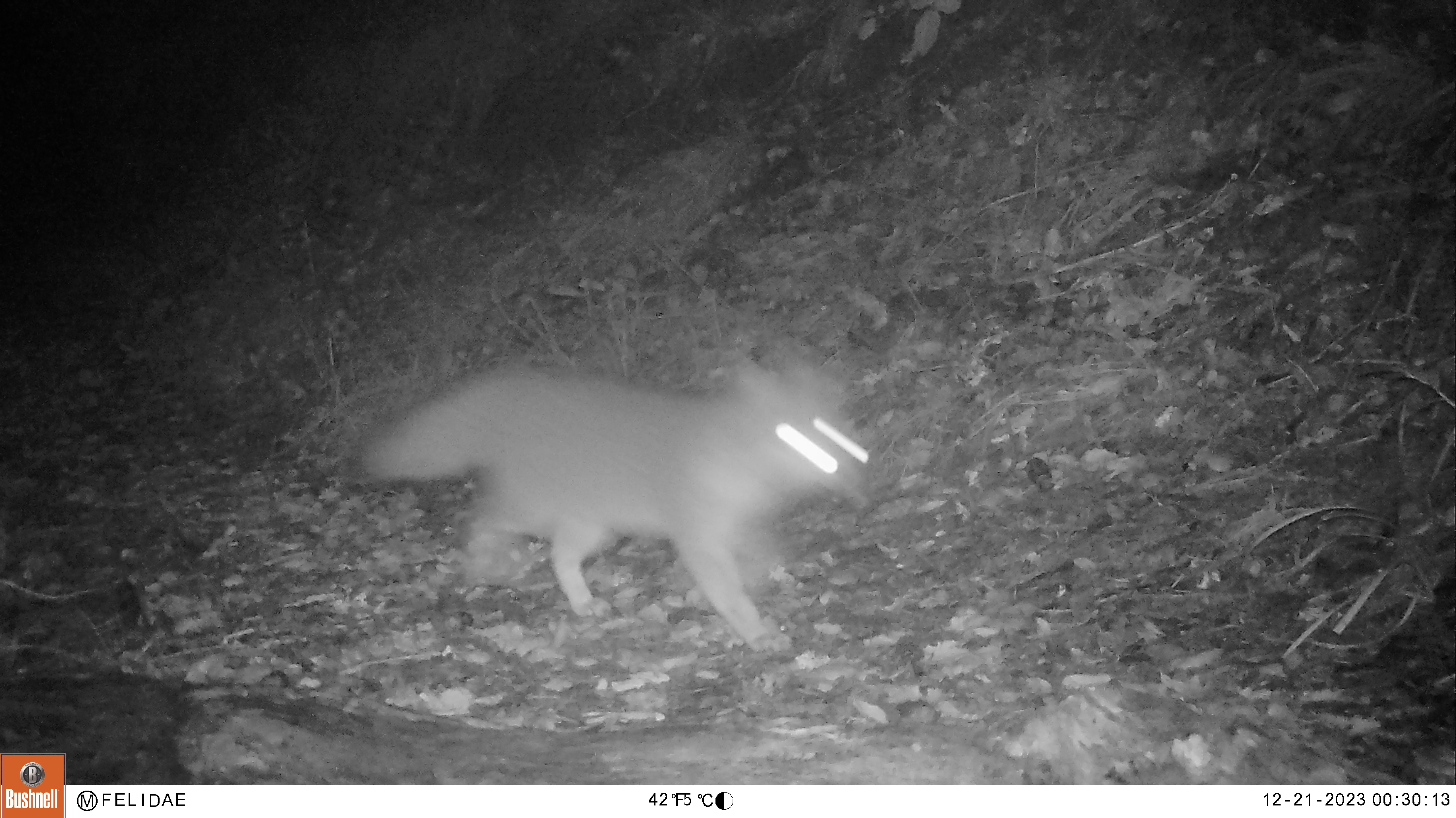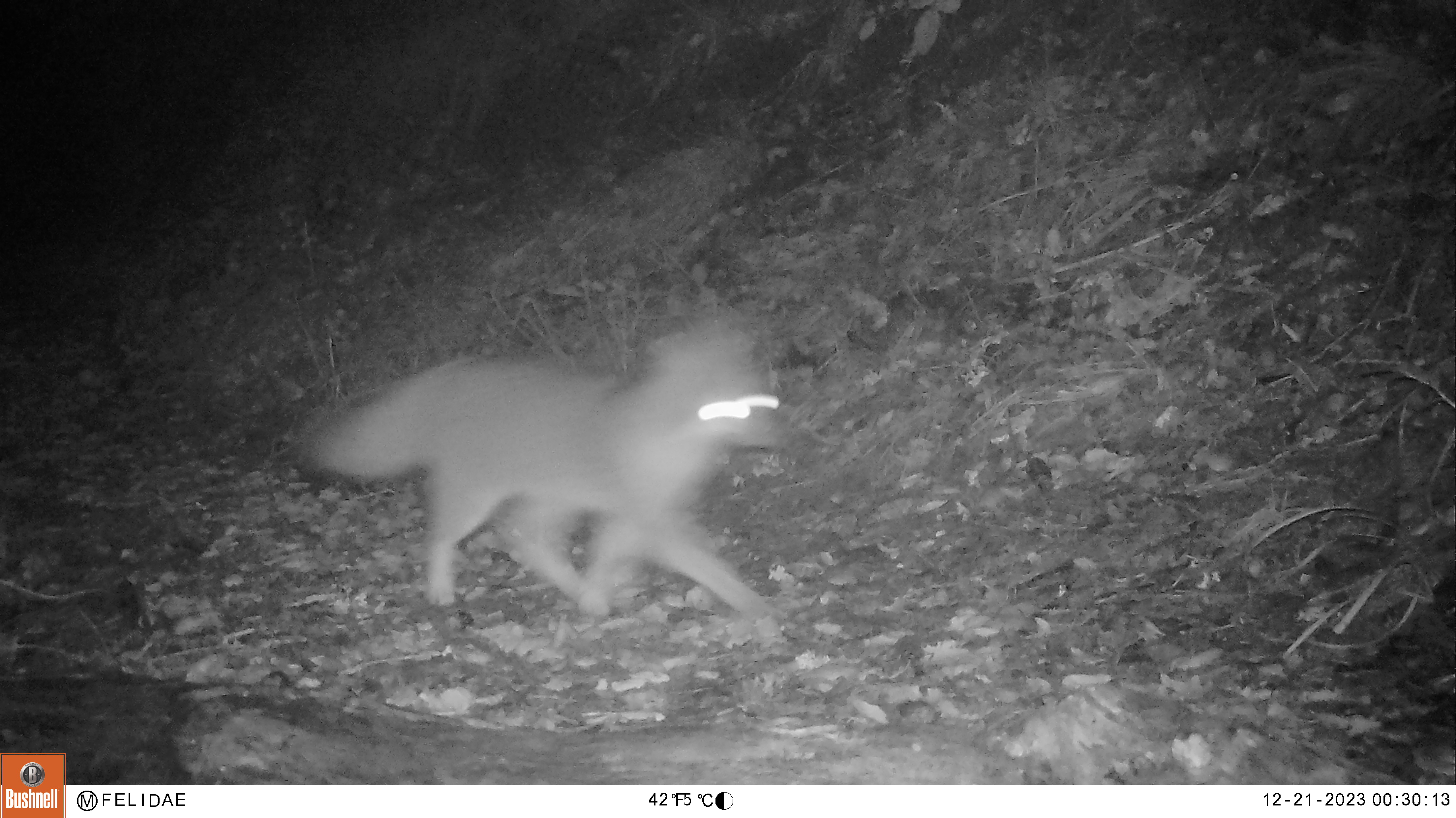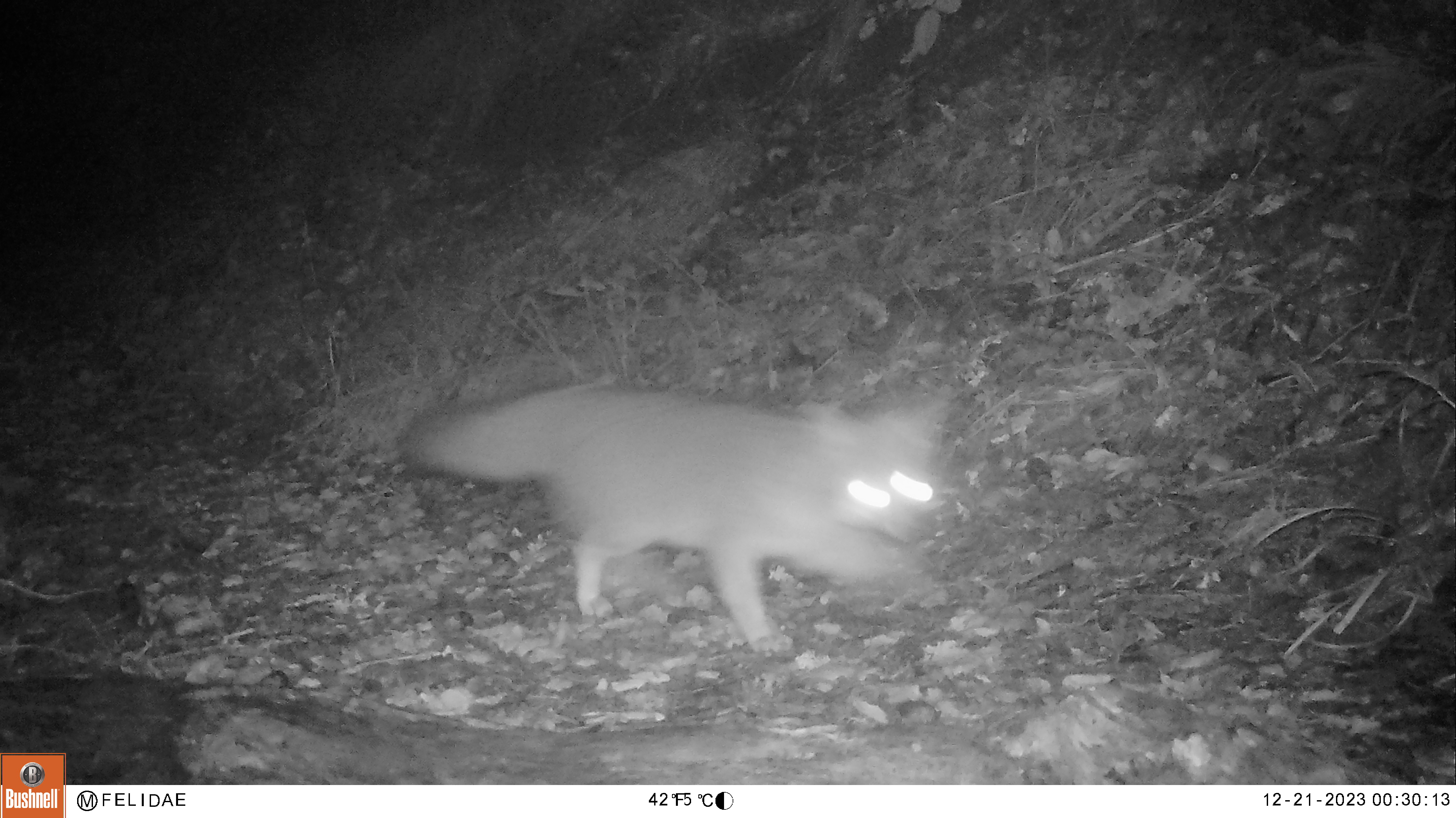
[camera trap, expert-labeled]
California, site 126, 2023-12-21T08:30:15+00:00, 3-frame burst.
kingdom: Animalia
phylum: Chordata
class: Mammalia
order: Carnivora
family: Canidae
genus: Urocyon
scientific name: Urocyon cinereoargenteus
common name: gray fox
Gray fox (Urocyon cinereoargenteus).